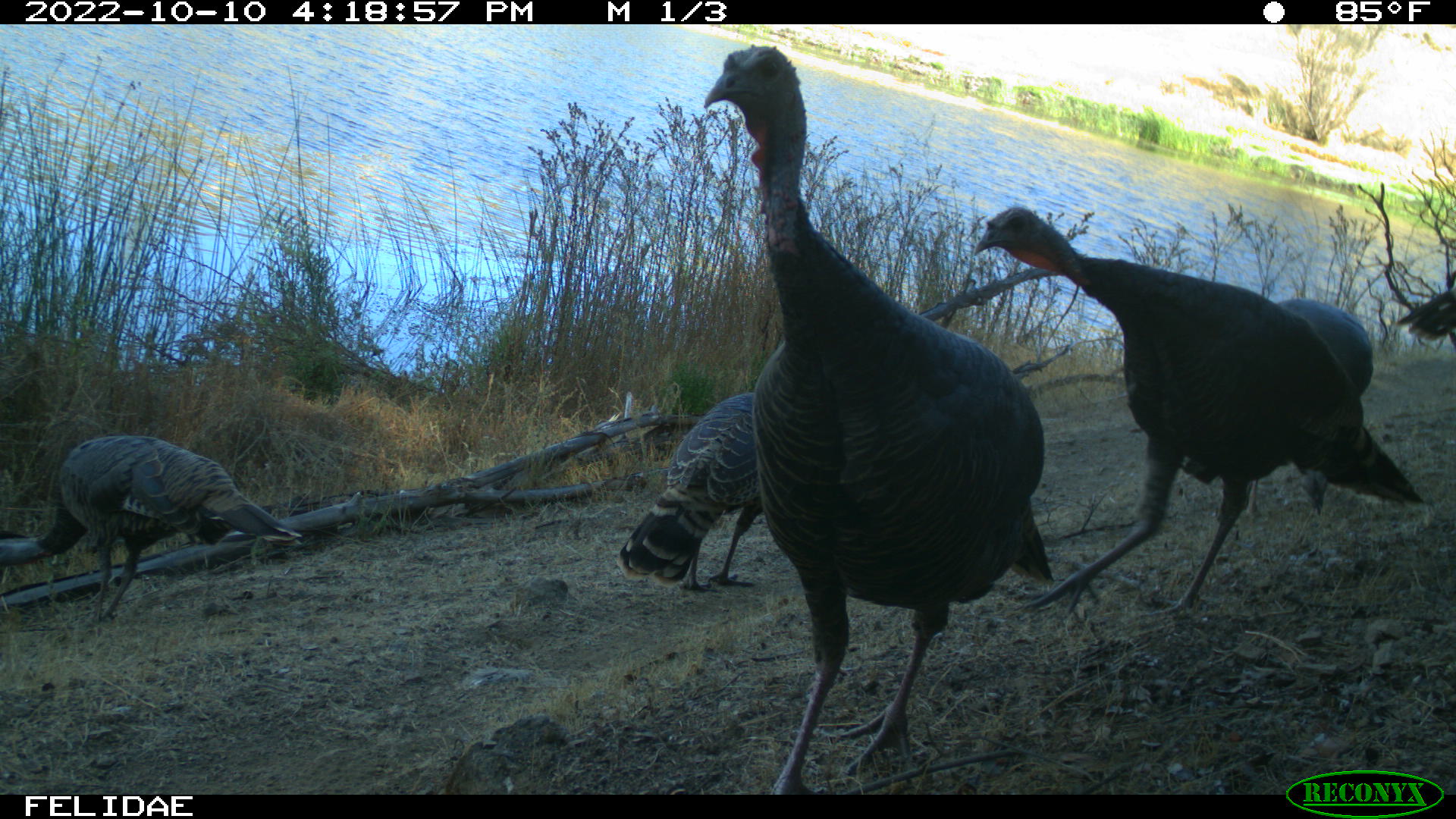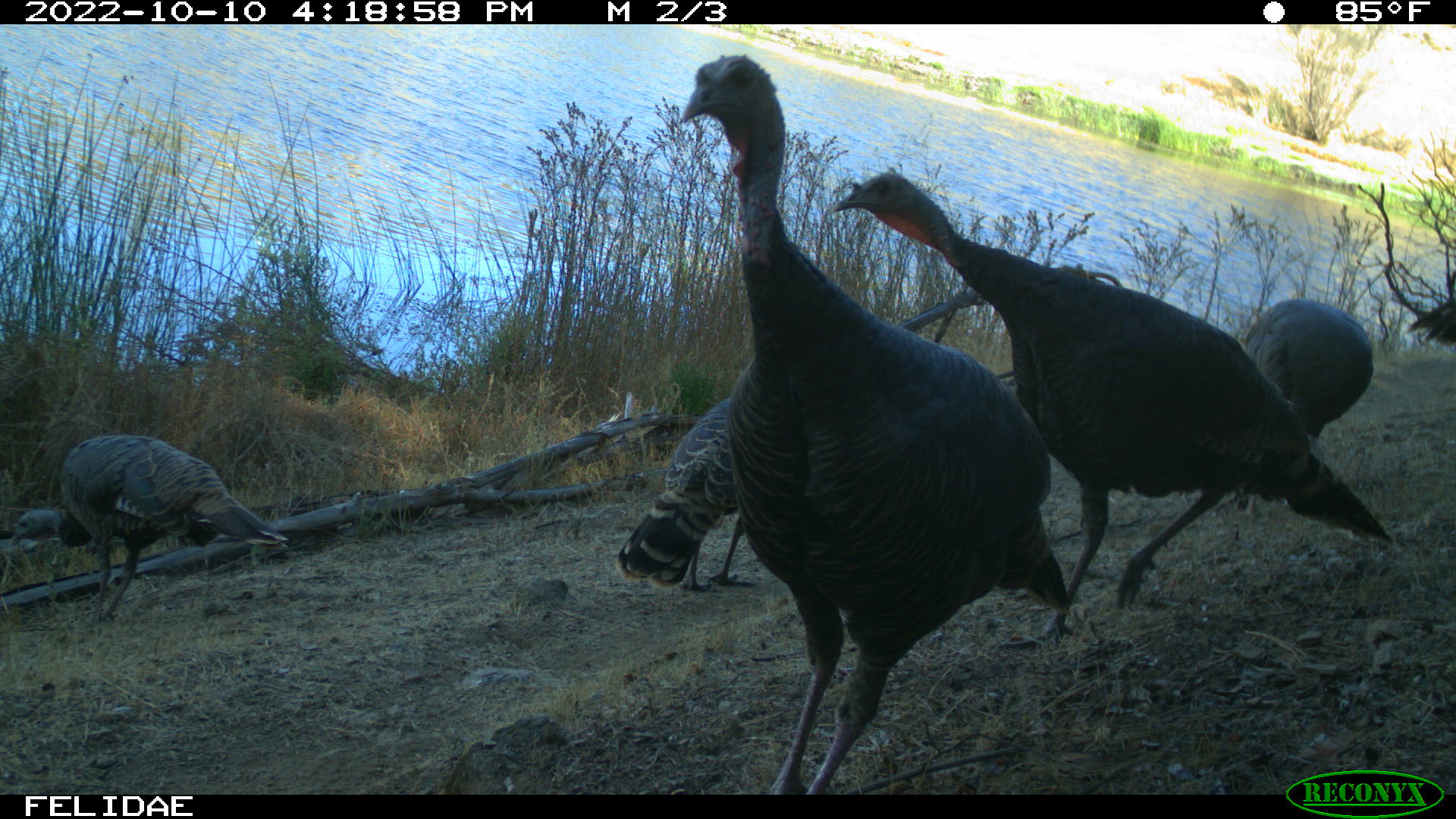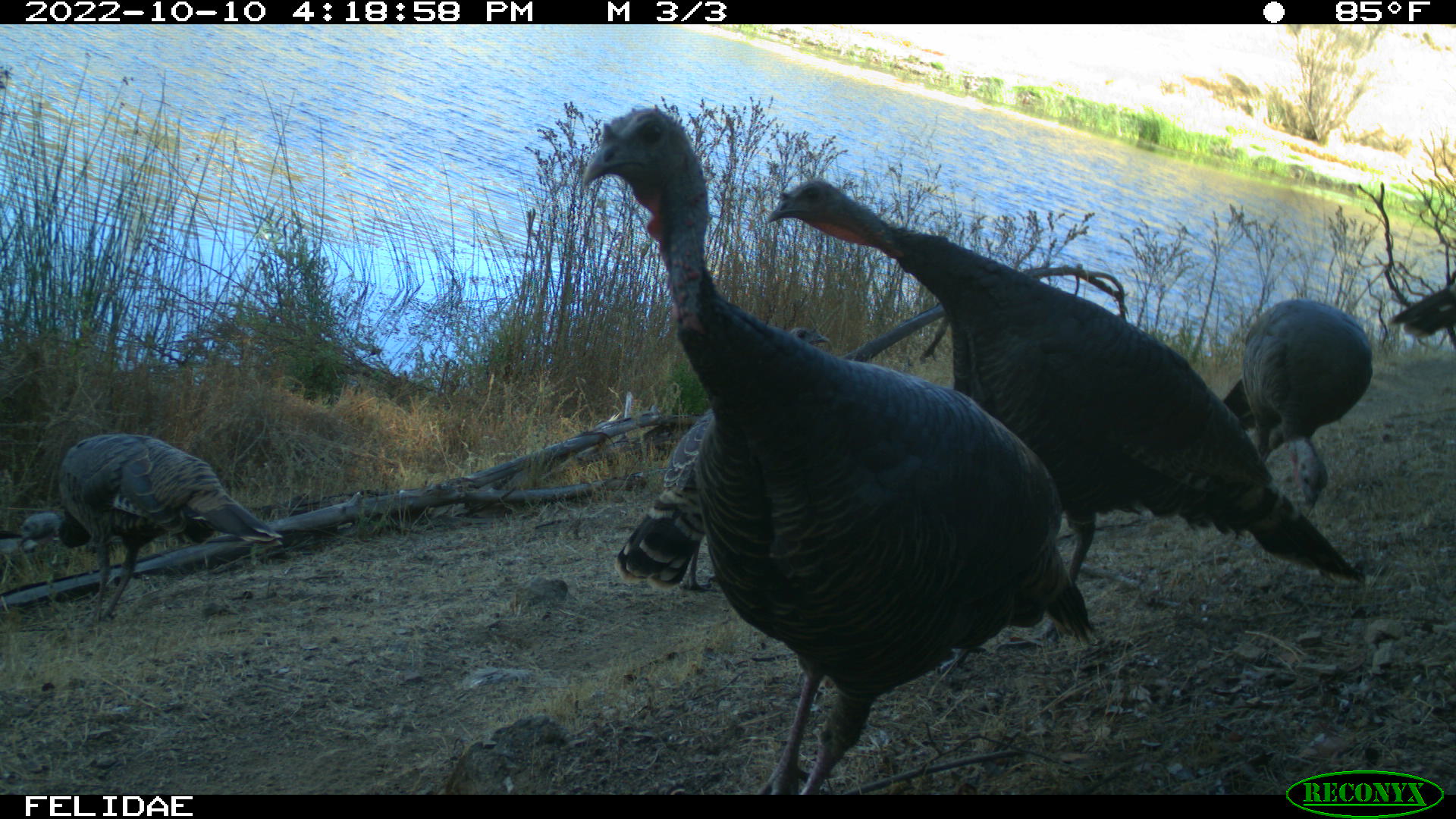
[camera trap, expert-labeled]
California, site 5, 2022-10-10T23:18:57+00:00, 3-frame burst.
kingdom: Animalia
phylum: Chordata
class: Aves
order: Galliformes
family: Phasianidae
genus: Meleagris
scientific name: Meleagris gallopavo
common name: turkey